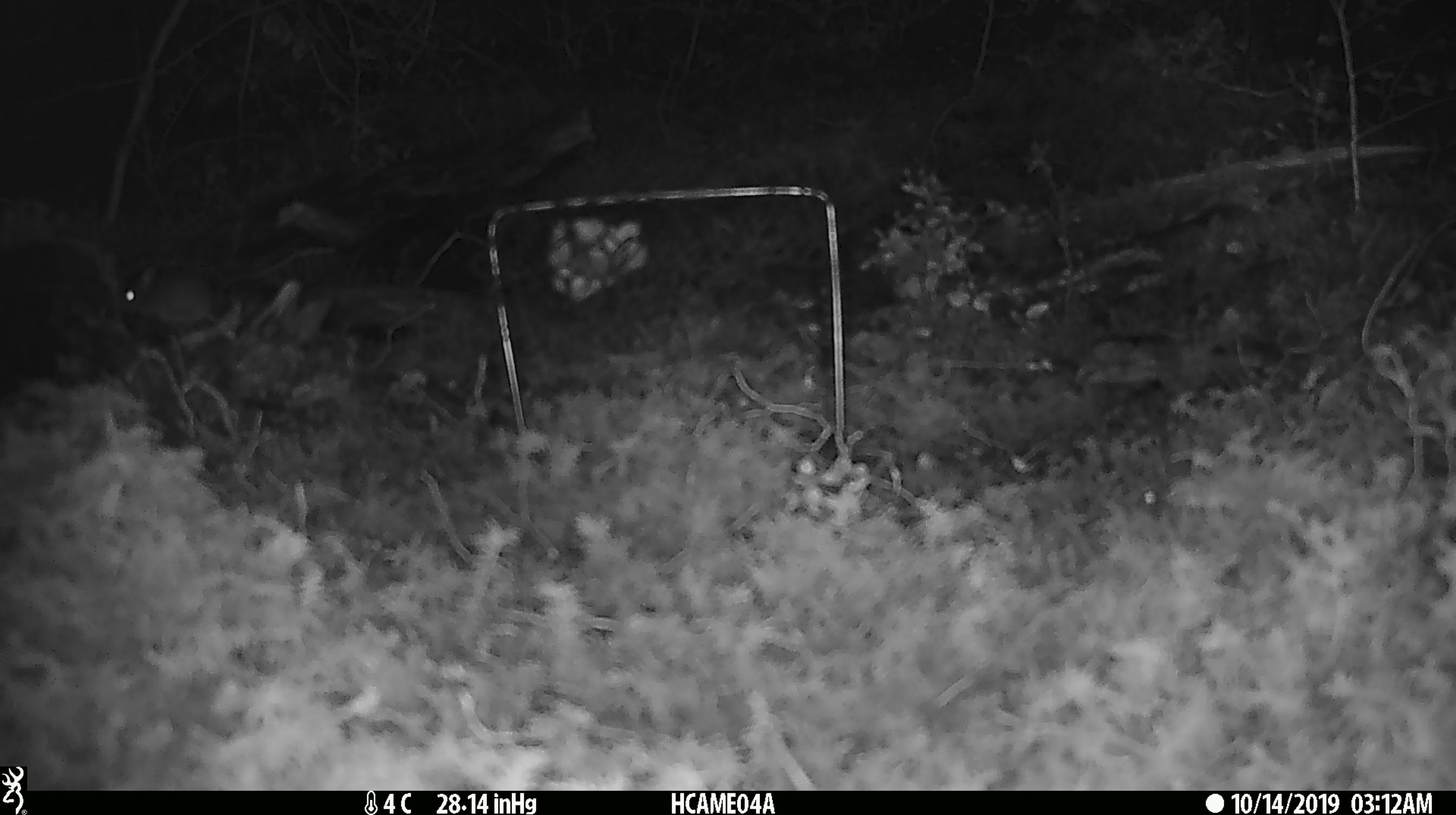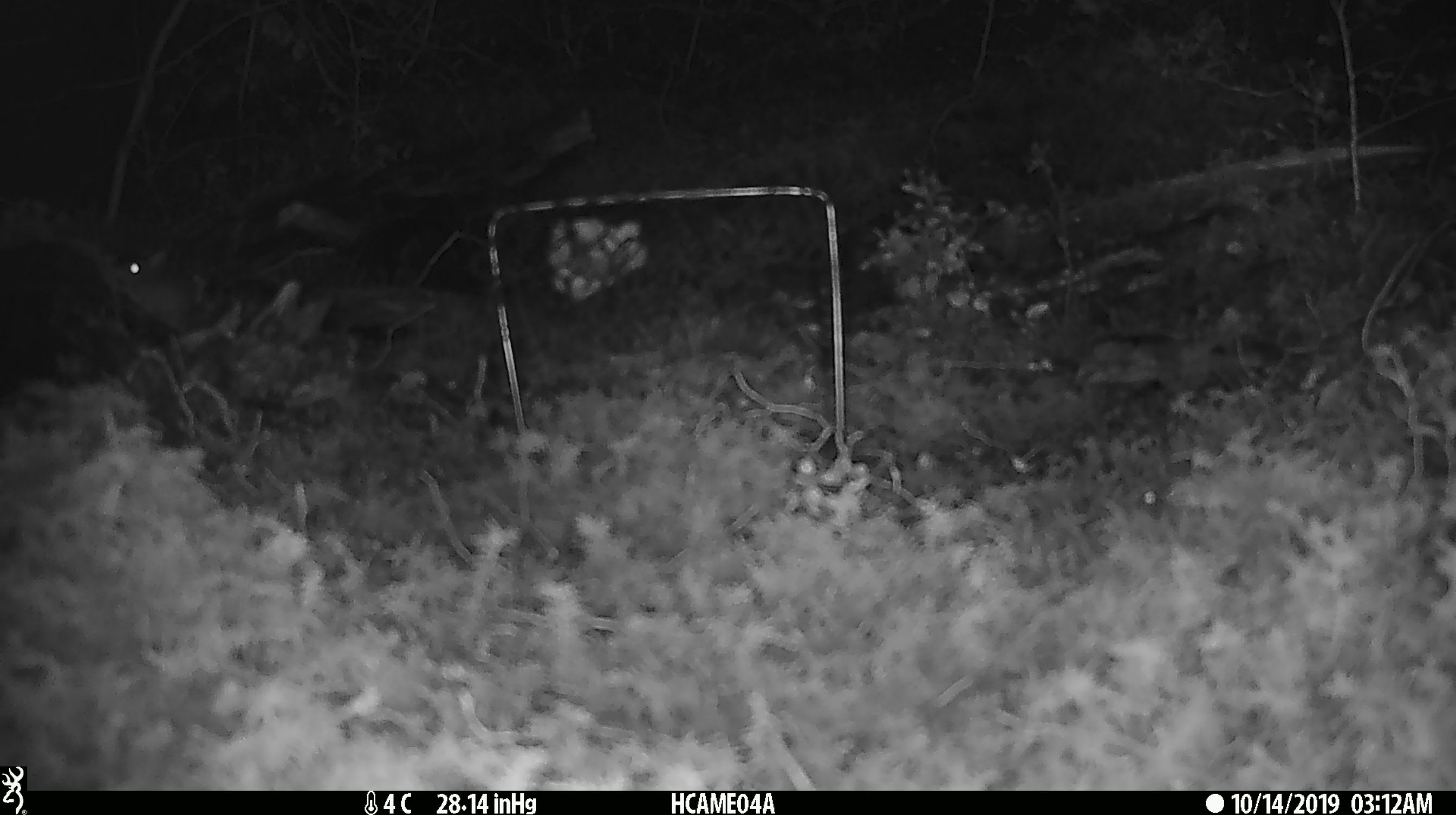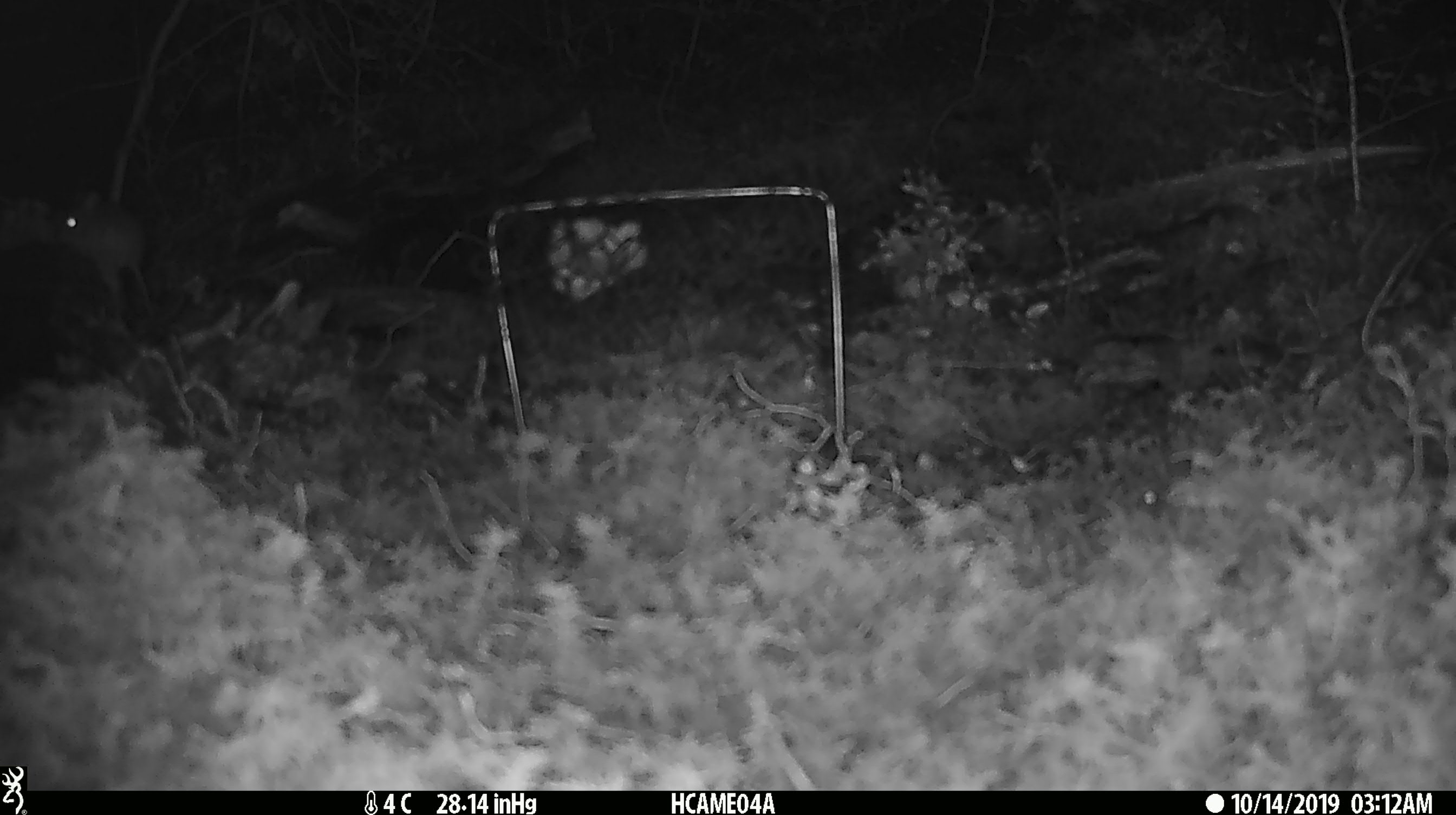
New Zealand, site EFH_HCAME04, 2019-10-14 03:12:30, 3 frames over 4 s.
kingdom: Animalia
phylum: Chordata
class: Mammalia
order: Rodentia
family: Muridae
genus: Mus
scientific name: Mus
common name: mouse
Mouse (Mus).